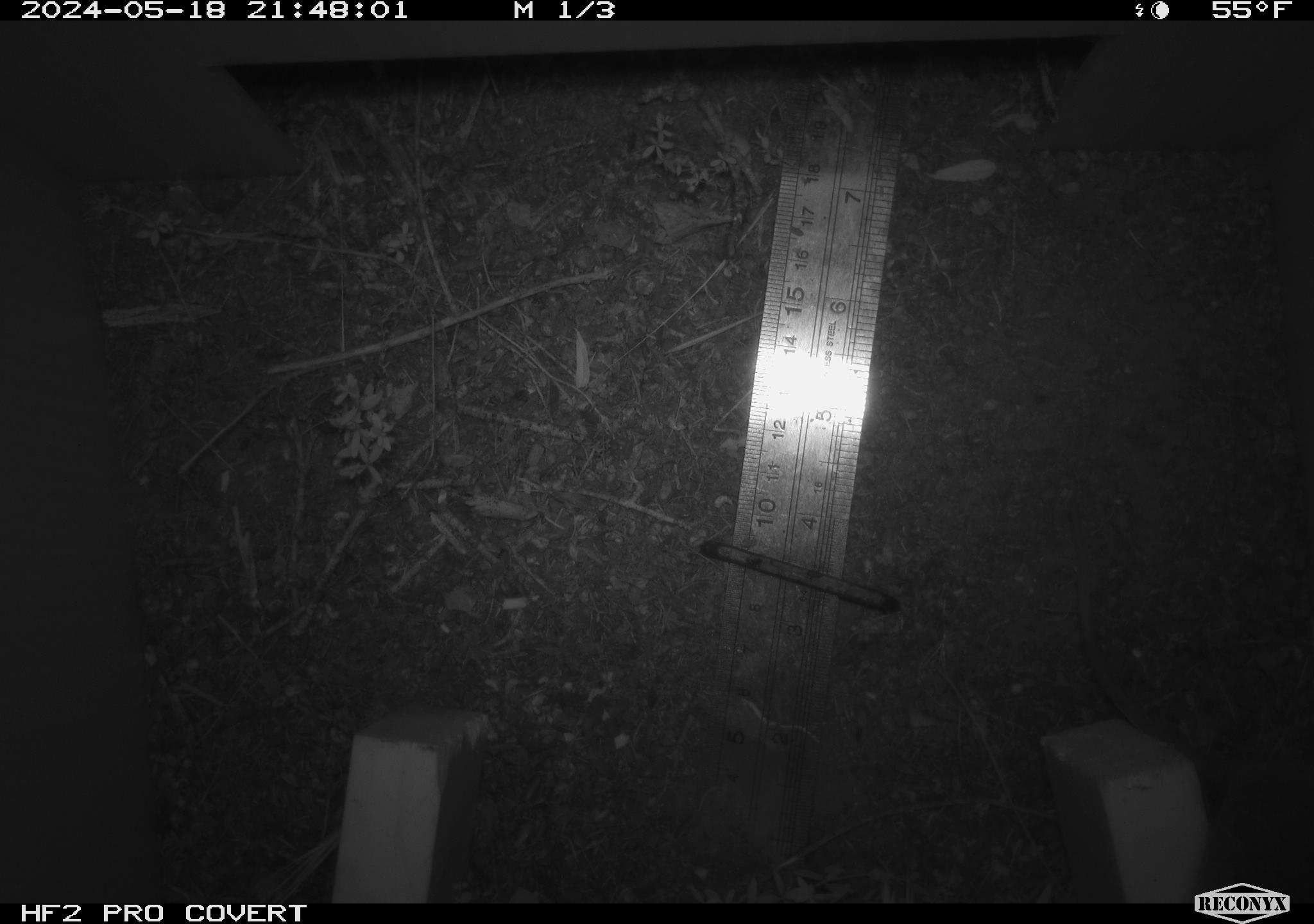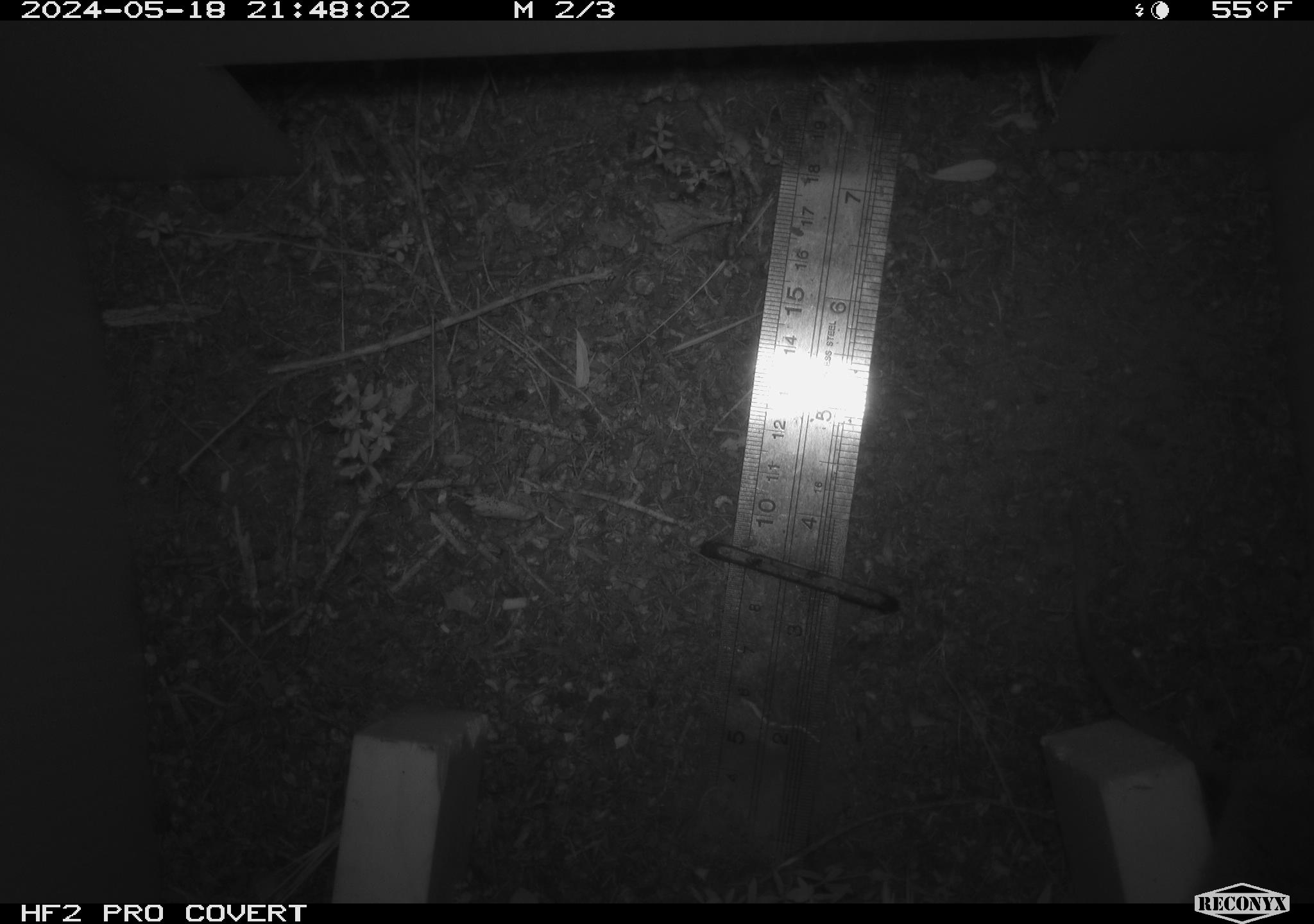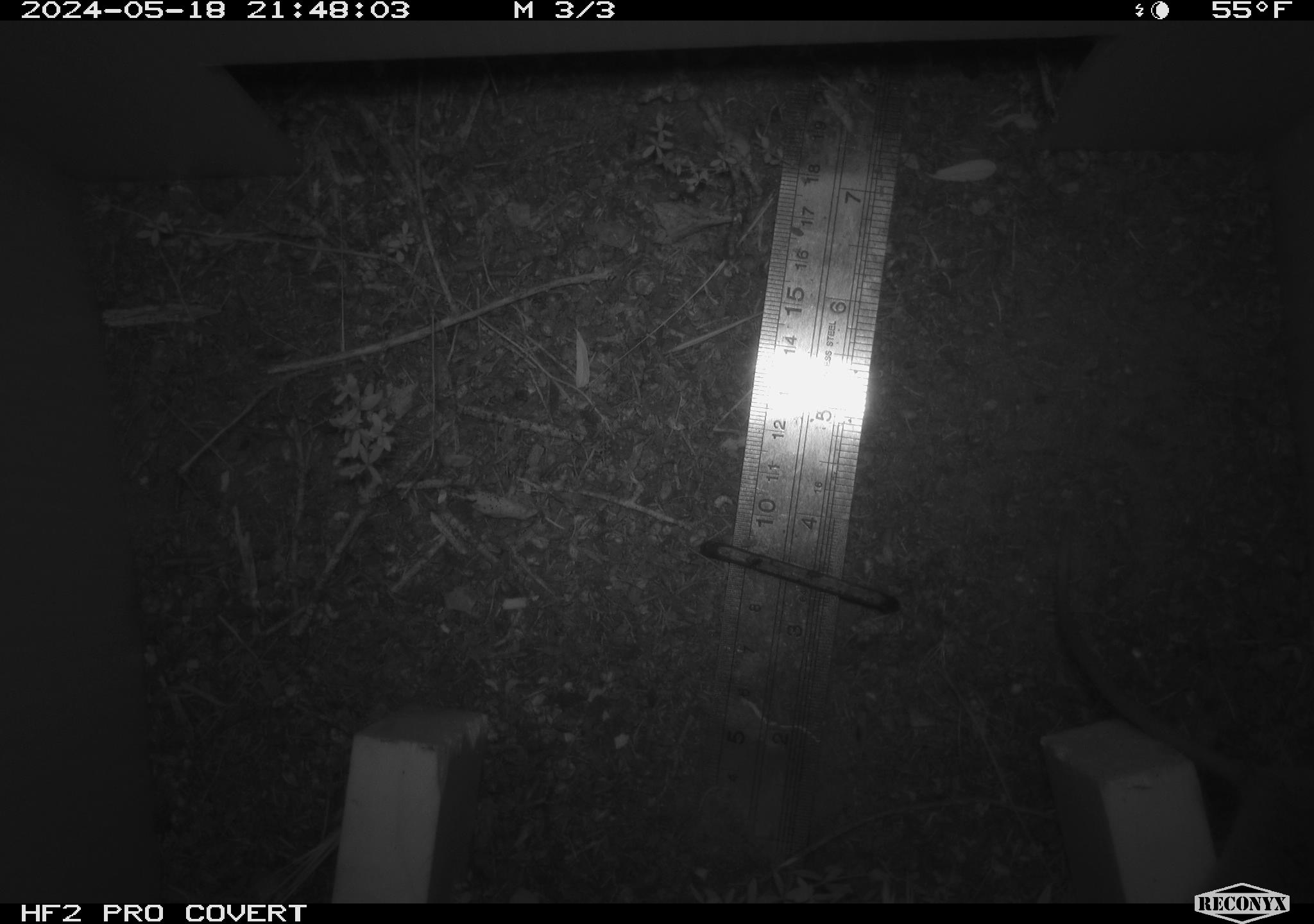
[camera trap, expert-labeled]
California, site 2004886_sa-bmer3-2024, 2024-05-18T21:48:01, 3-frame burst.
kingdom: Animalia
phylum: Chordata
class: Mammalia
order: Rodentia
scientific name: Rodentia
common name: mouse species